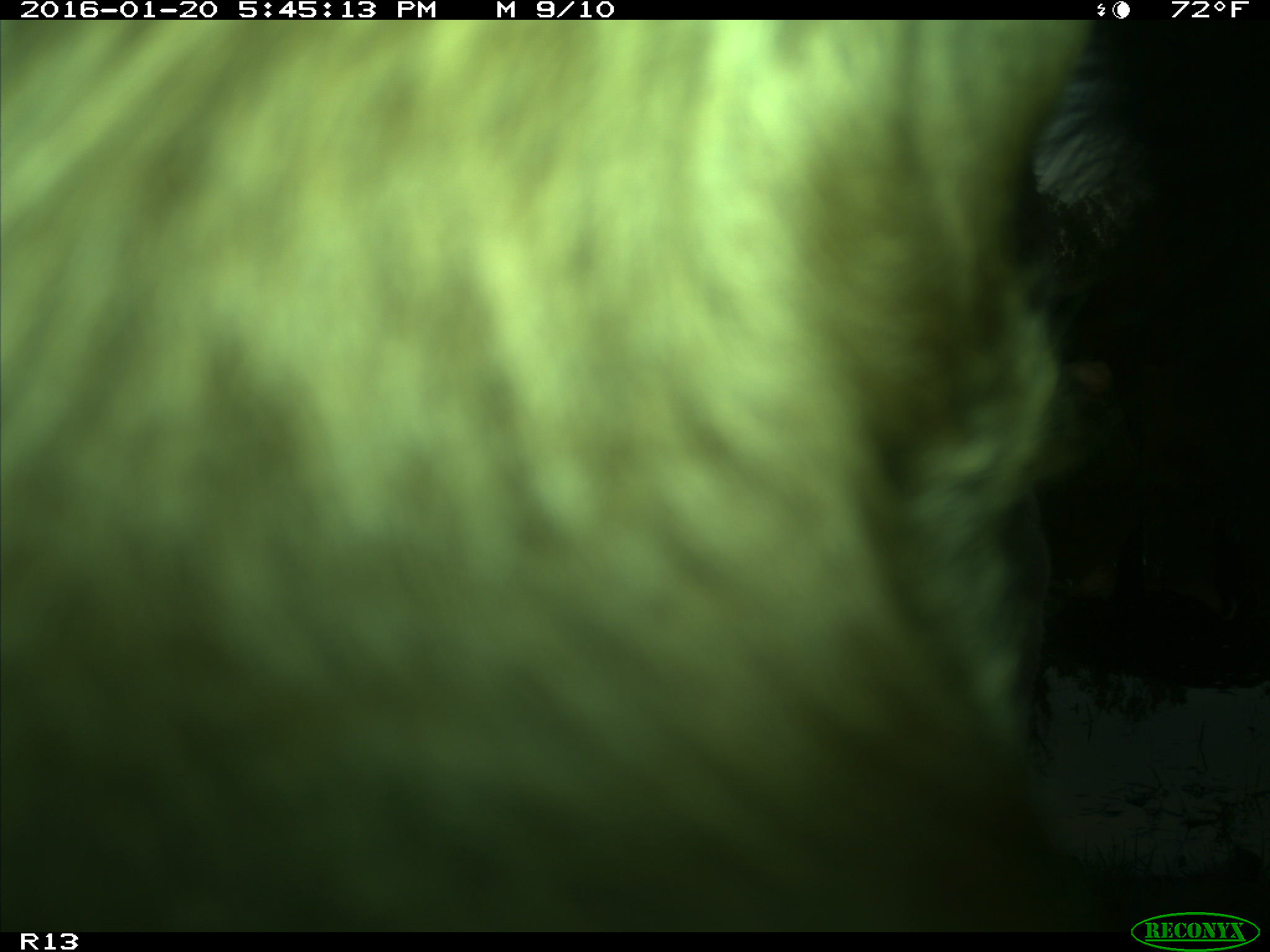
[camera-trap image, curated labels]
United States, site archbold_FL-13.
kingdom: Animalia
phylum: Chordata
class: Mammalia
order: Artiodactyla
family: Bovidae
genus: Bos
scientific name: Bos taurus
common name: domestic cow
Bos taurus (domestic cow).